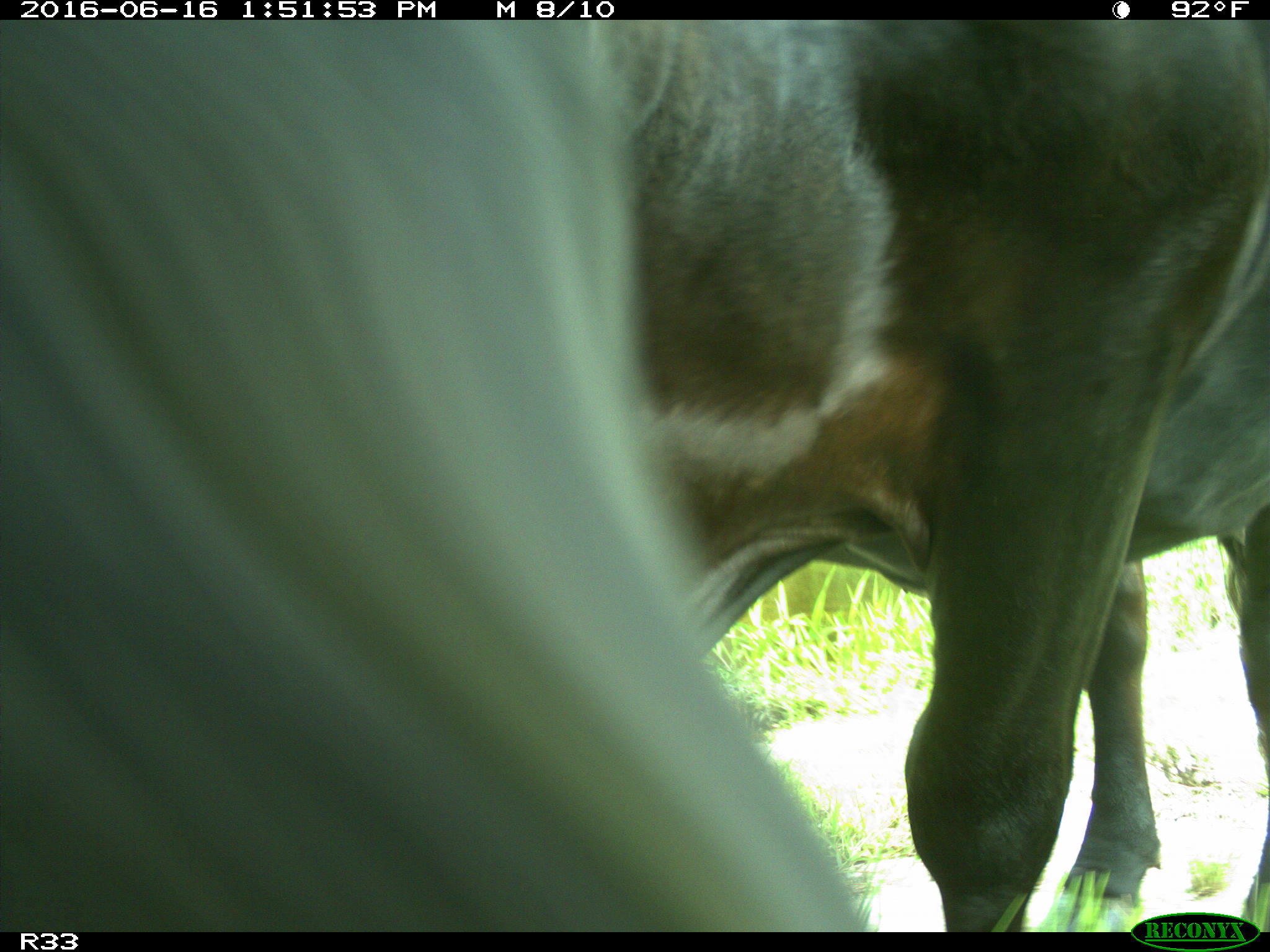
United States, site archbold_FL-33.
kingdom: Animalia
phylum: Chordata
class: Mammalia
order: Artiodactyla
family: Bovidae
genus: Bos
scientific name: Bos taurus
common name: domestic cow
Bos taurus (domestic cow).